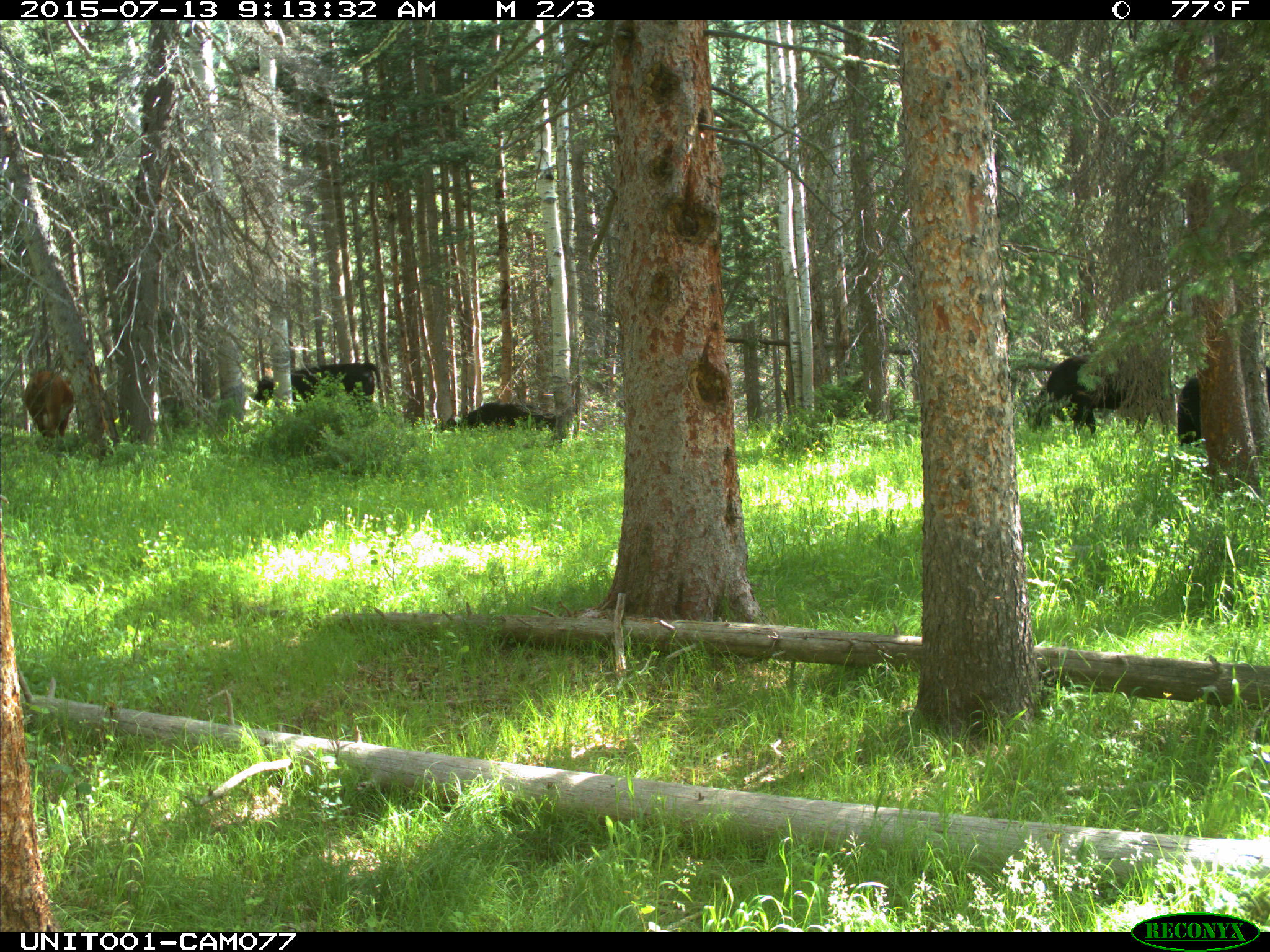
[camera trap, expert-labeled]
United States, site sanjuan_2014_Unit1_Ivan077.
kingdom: Animalia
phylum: Chordata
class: Mammalia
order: Artiodactyla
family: Bovidae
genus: Bos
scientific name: Bos taurus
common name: domestic cow